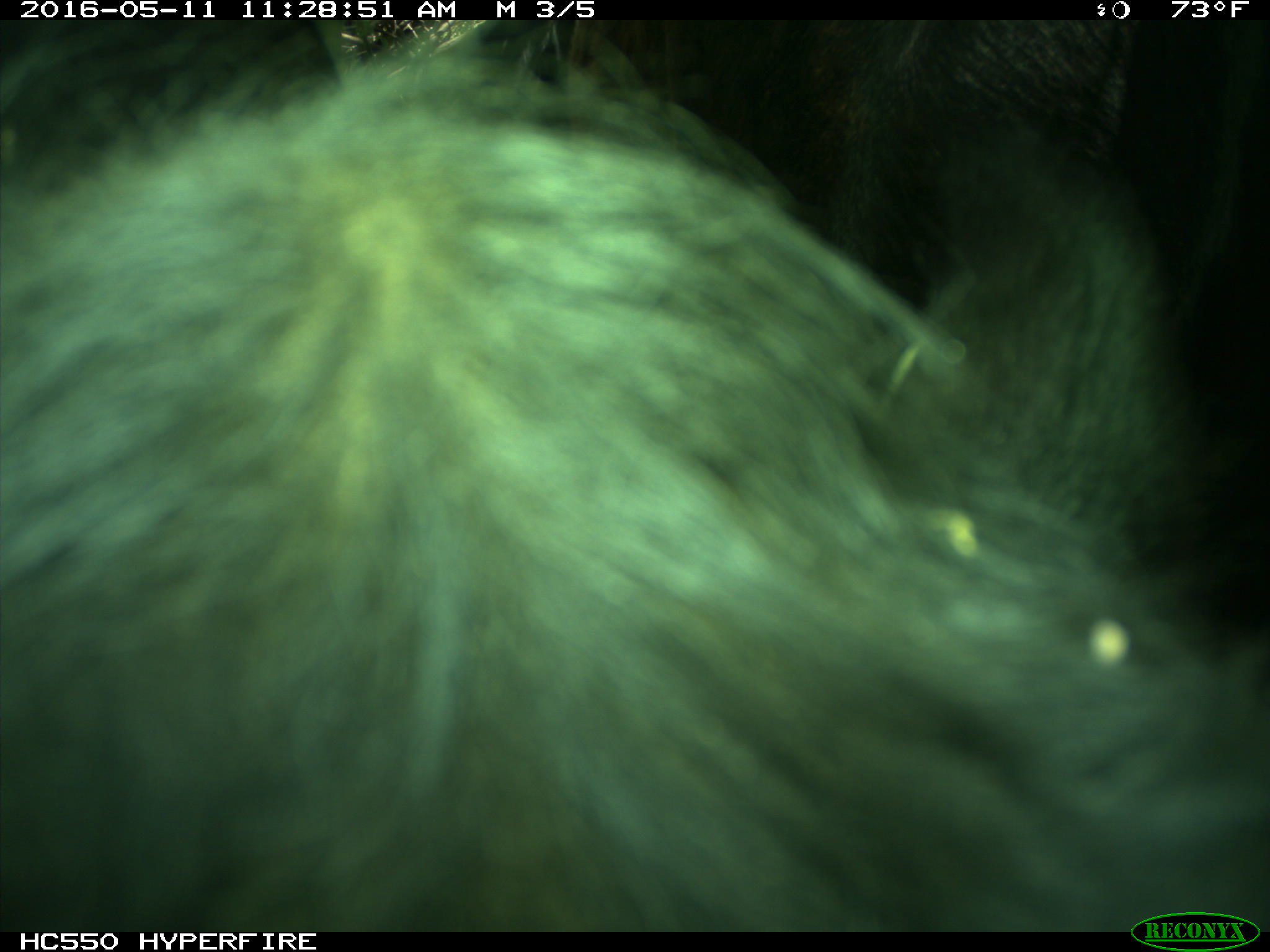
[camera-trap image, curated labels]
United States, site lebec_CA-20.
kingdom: Animalia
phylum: Chordata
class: Mammalia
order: Artiodactyla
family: Bovidae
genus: Bos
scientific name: Bos taurus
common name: domestic cow